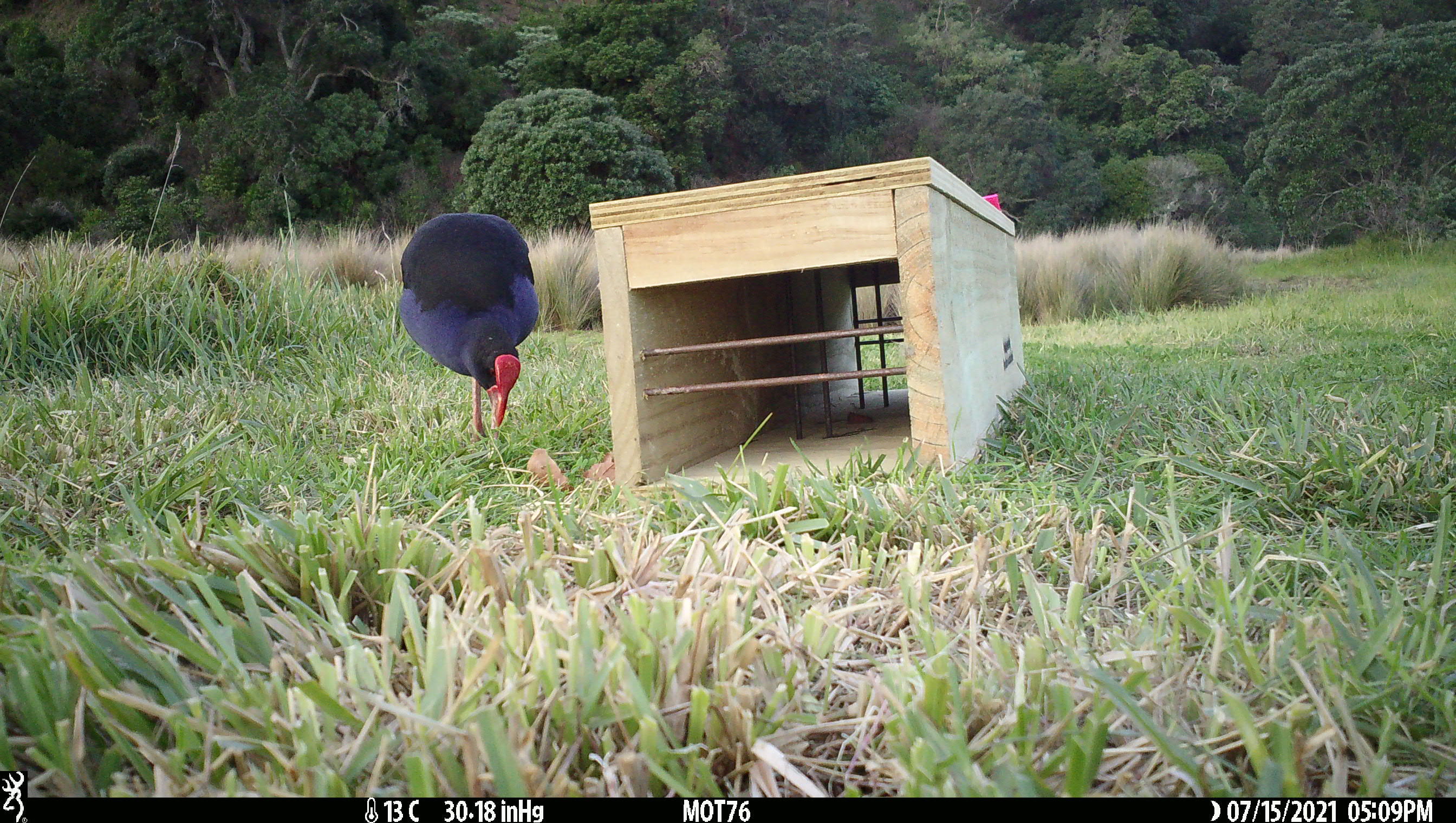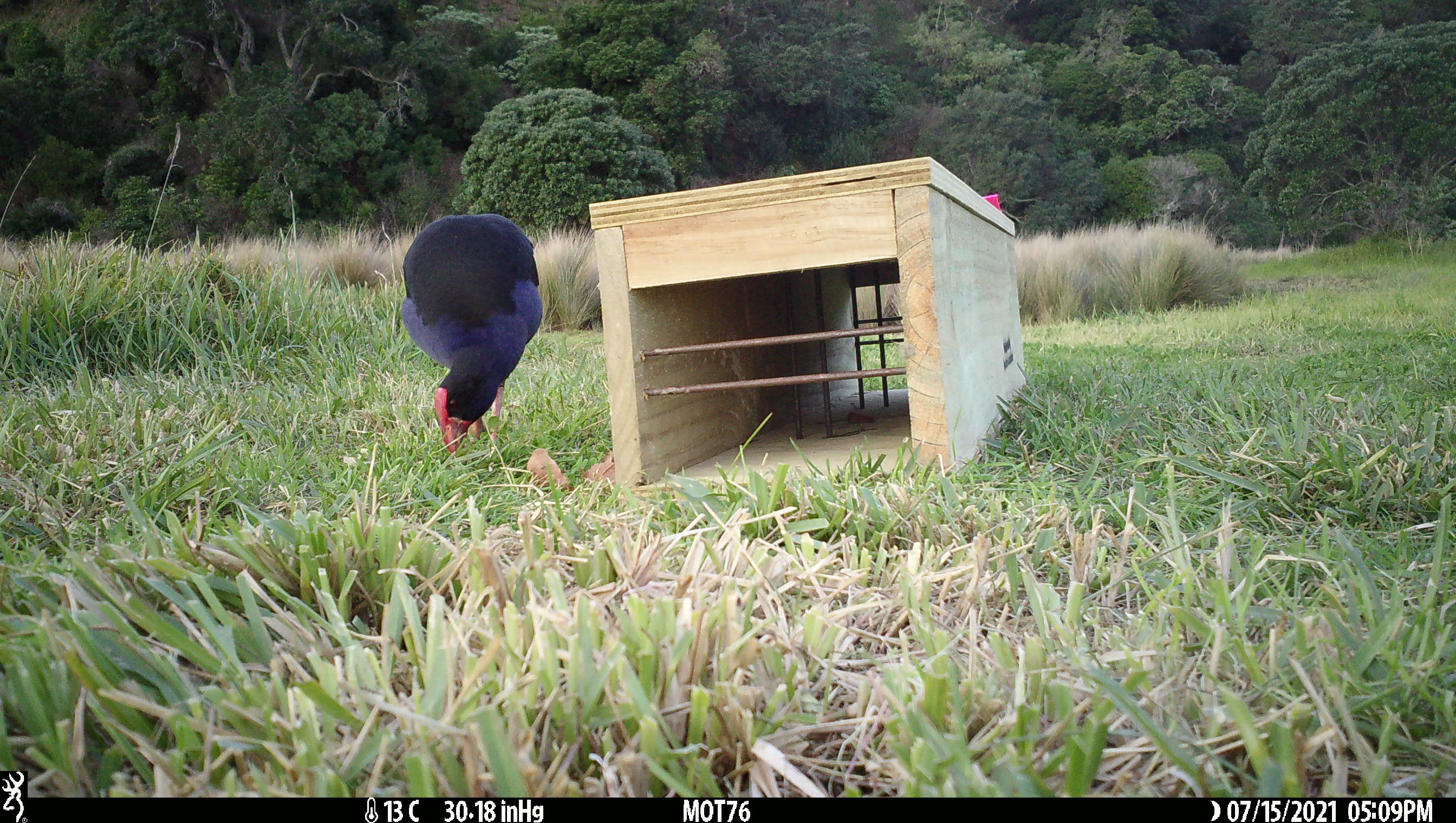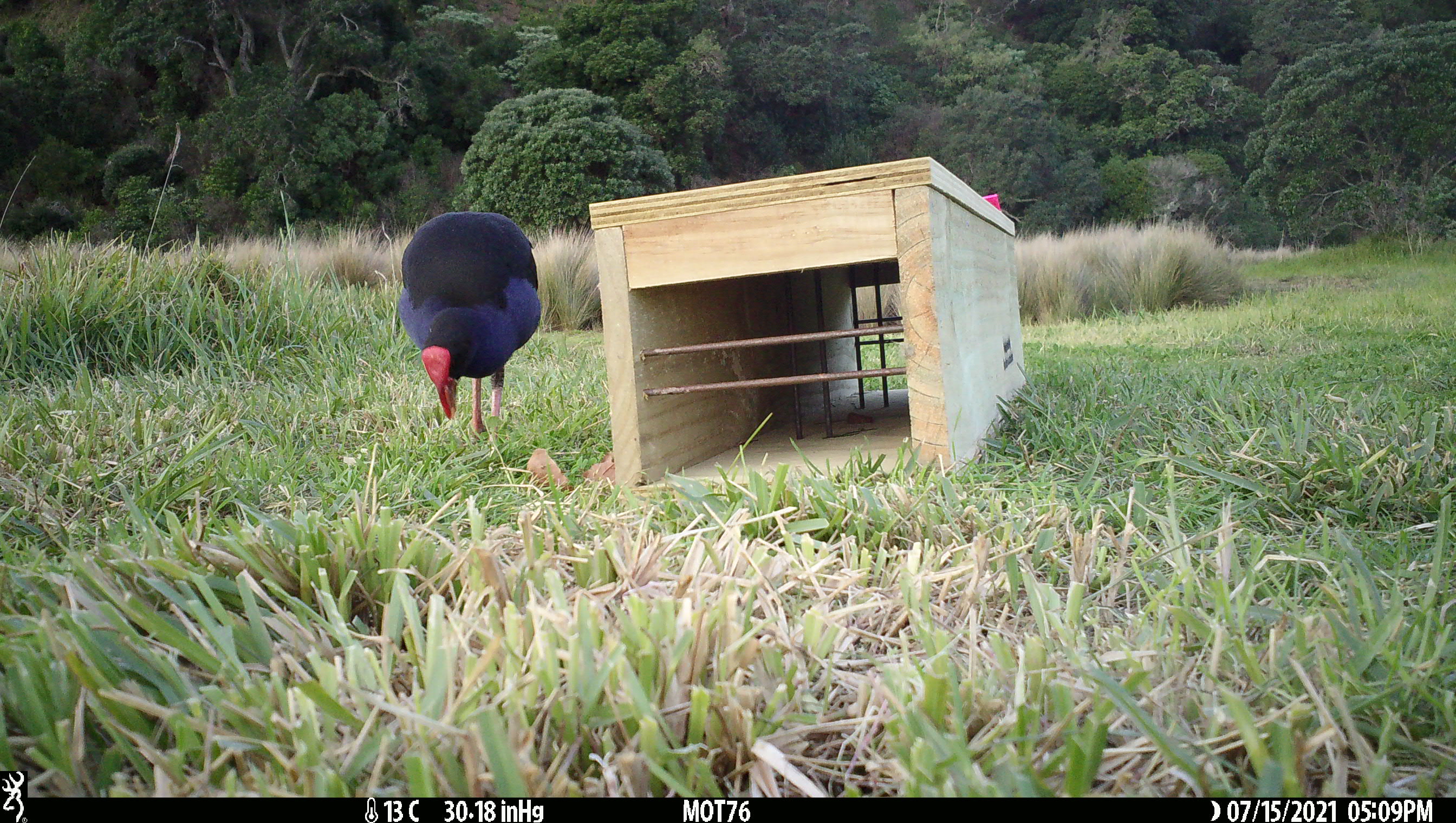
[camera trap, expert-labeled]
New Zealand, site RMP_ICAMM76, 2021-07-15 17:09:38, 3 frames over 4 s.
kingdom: Animalia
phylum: Chordata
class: Aves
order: Gruiformes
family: Rallidae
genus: Porphyrio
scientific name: Porphyrio melanotus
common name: australasian swamphen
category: pukeko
Pukeko (australasian swamphen) (Porphyrio melanotus).